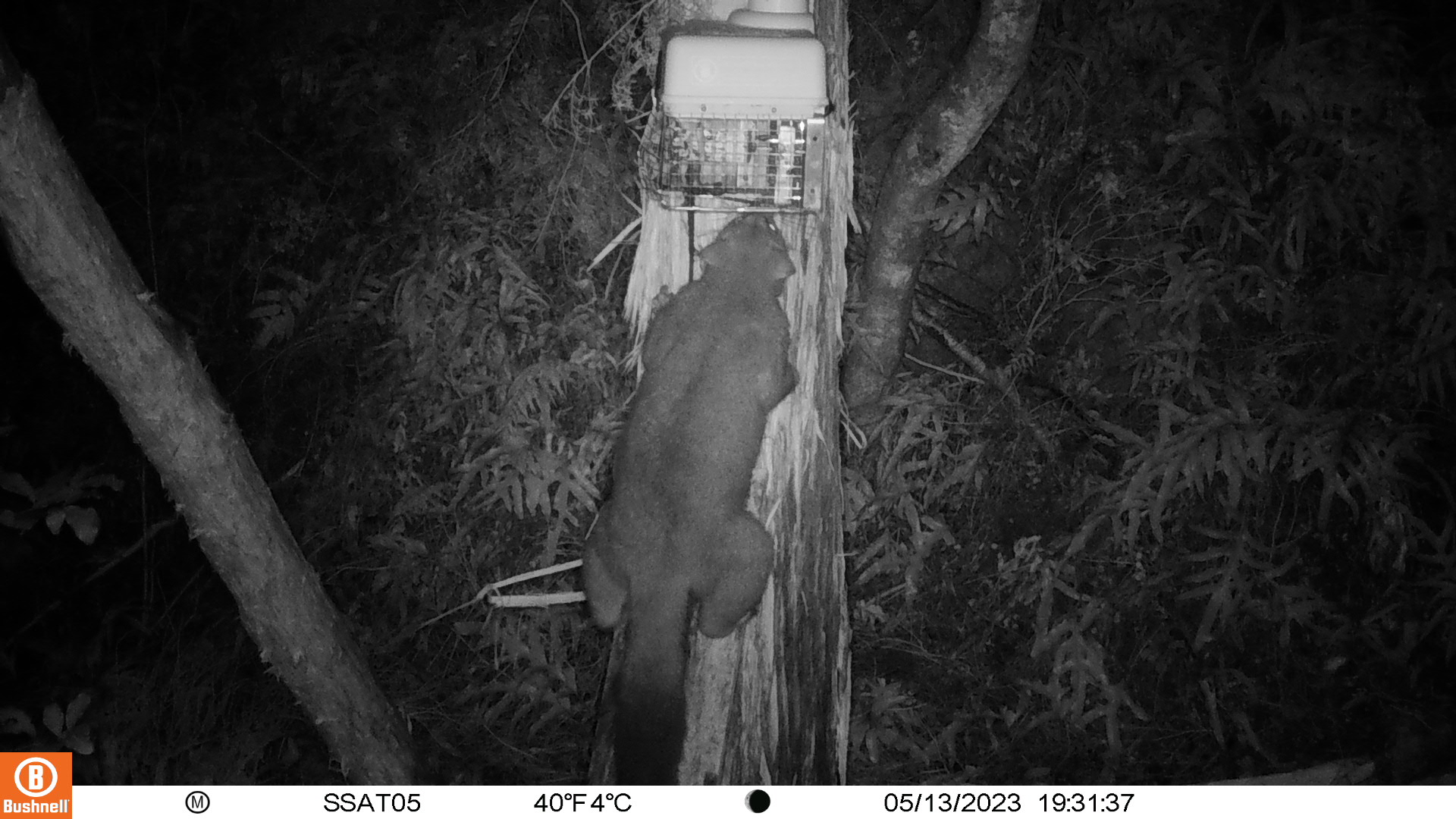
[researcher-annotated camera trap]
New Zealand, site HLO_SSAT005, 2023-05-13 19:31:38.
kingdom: Animalia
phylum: Chordata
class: Mammalia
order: Diprotodontia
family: Phalangeridae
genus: Trichosurus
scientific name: Trichosurus vulpecula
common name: common brushtail possum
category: possum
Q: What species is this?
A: Possum (common brushtail possum) (Trichosurus vulpecula).